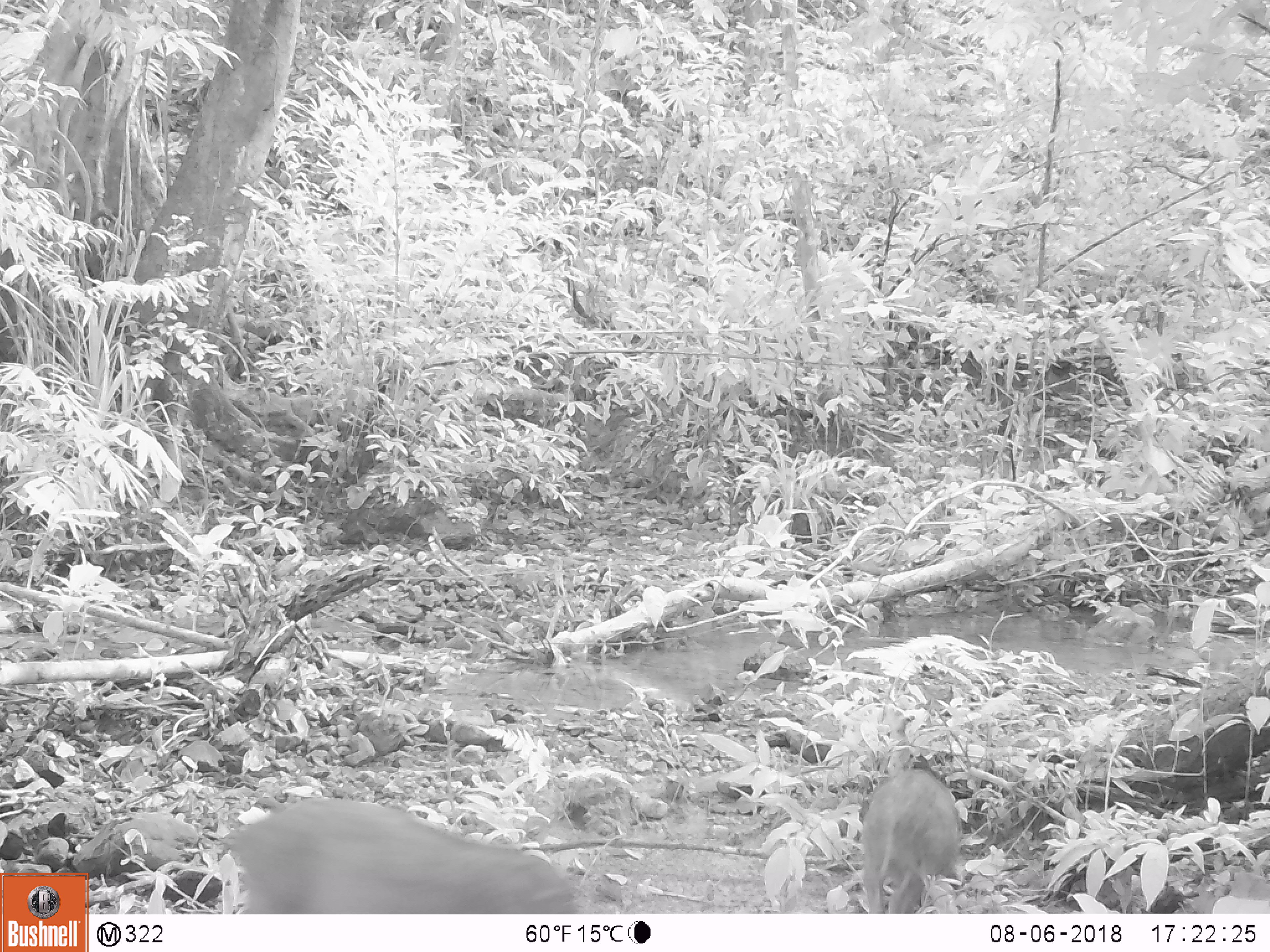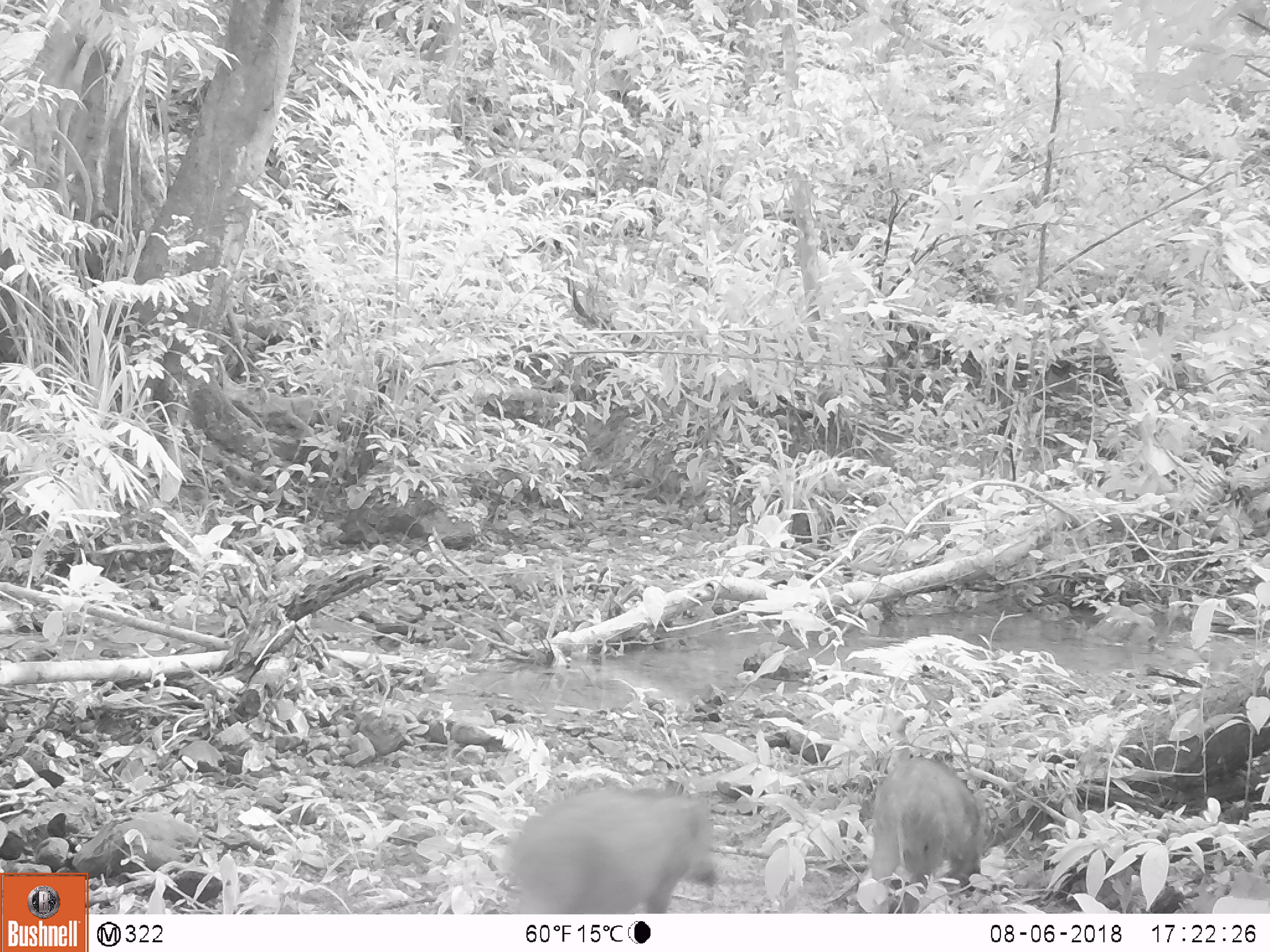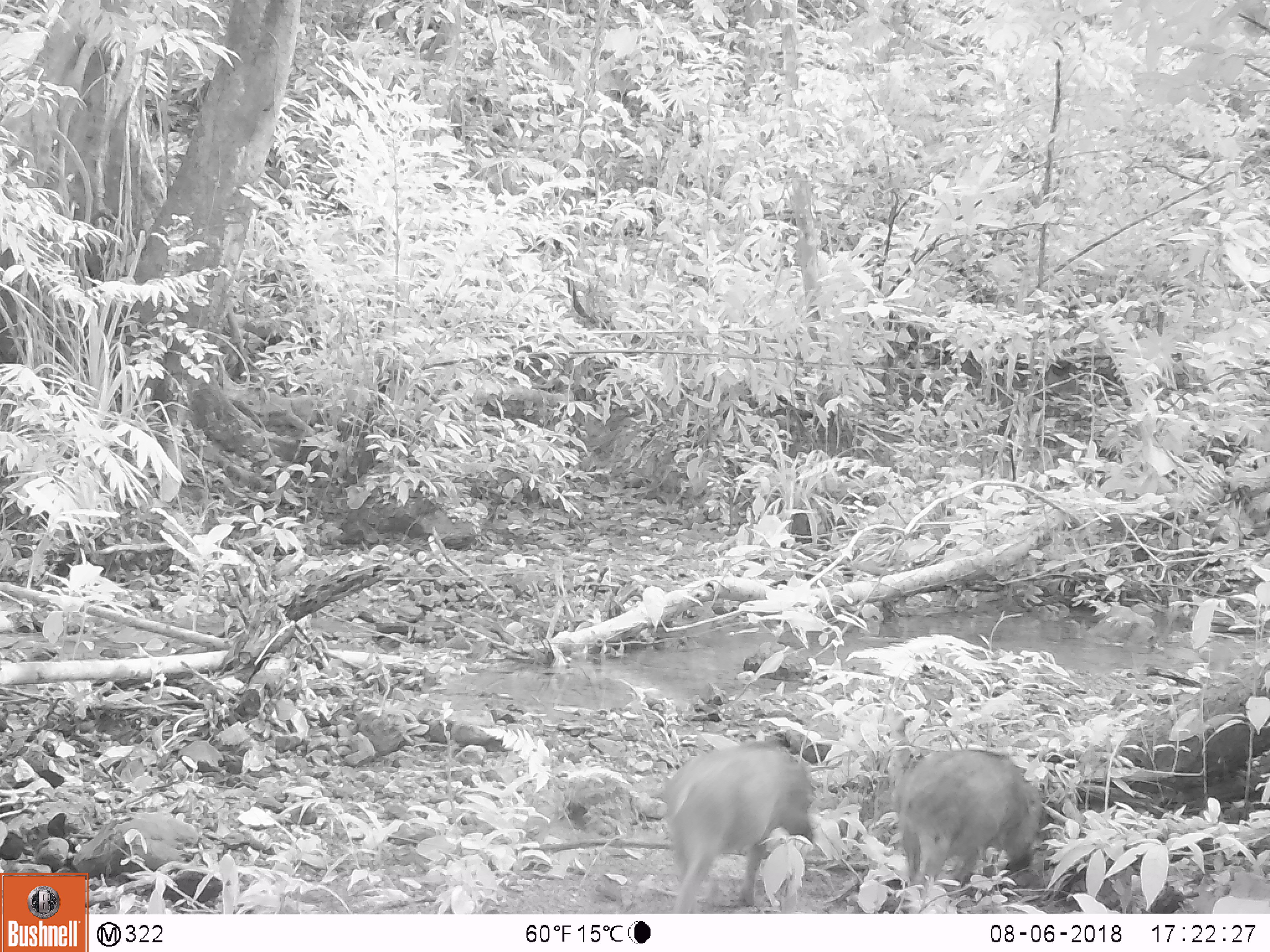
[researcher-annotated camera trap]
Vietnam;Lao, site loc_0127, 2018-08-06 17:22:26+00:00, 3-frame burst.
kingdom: Animalia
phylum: Chordata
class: Mammalia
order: Artiodactyla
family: Suidae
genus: Sus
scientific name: Sus scrofa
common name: eurasian wild pig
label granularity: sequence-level